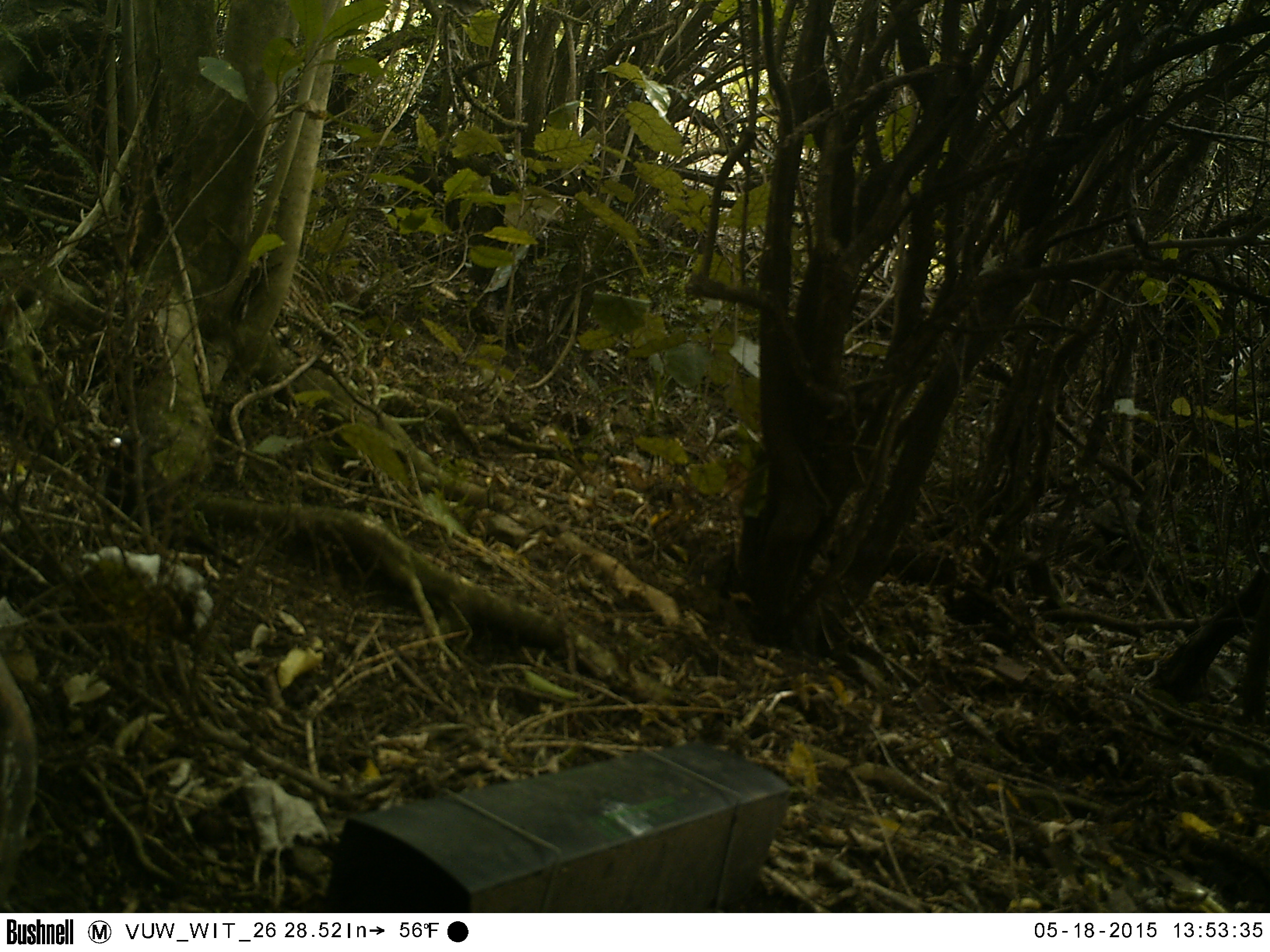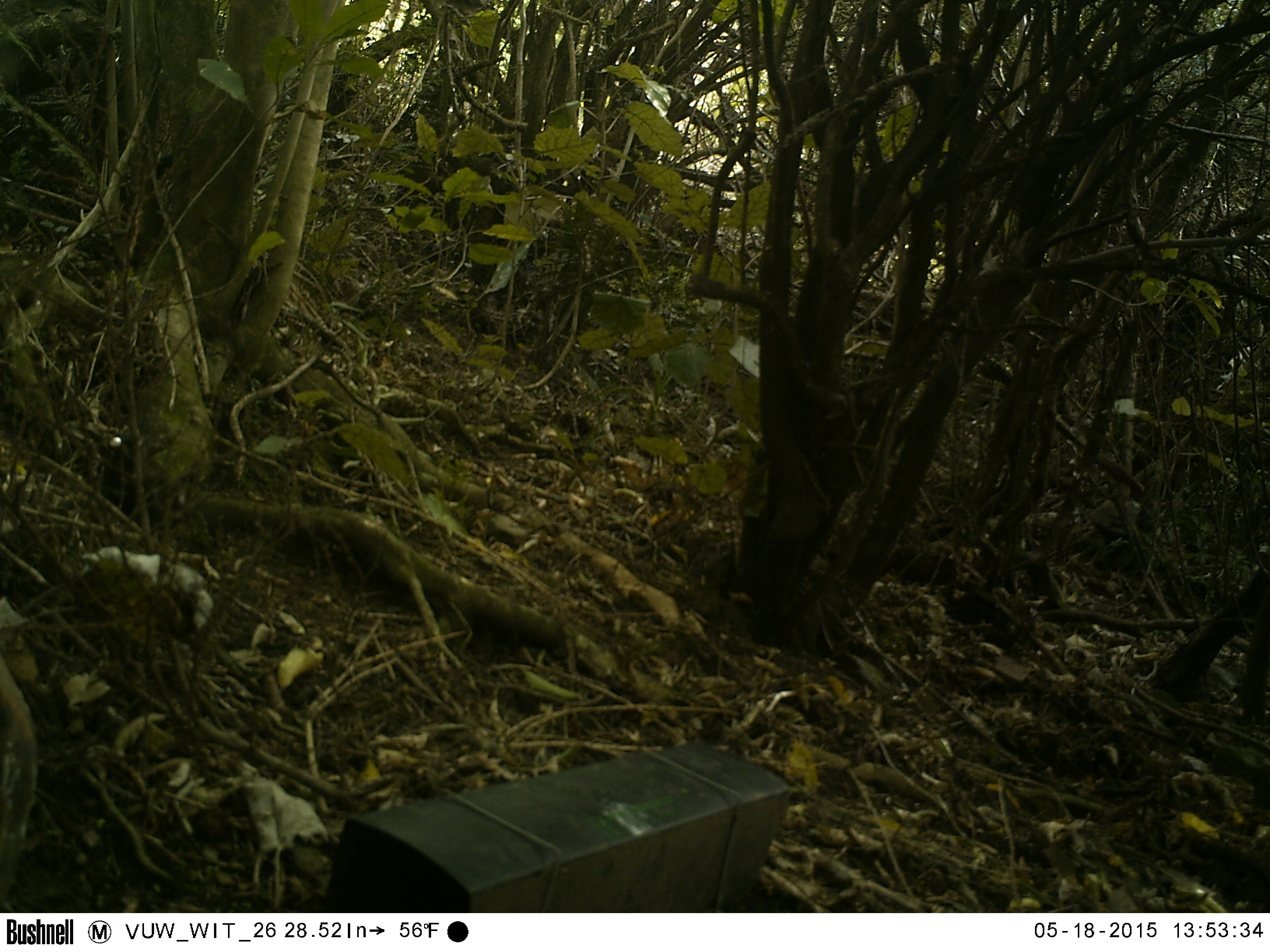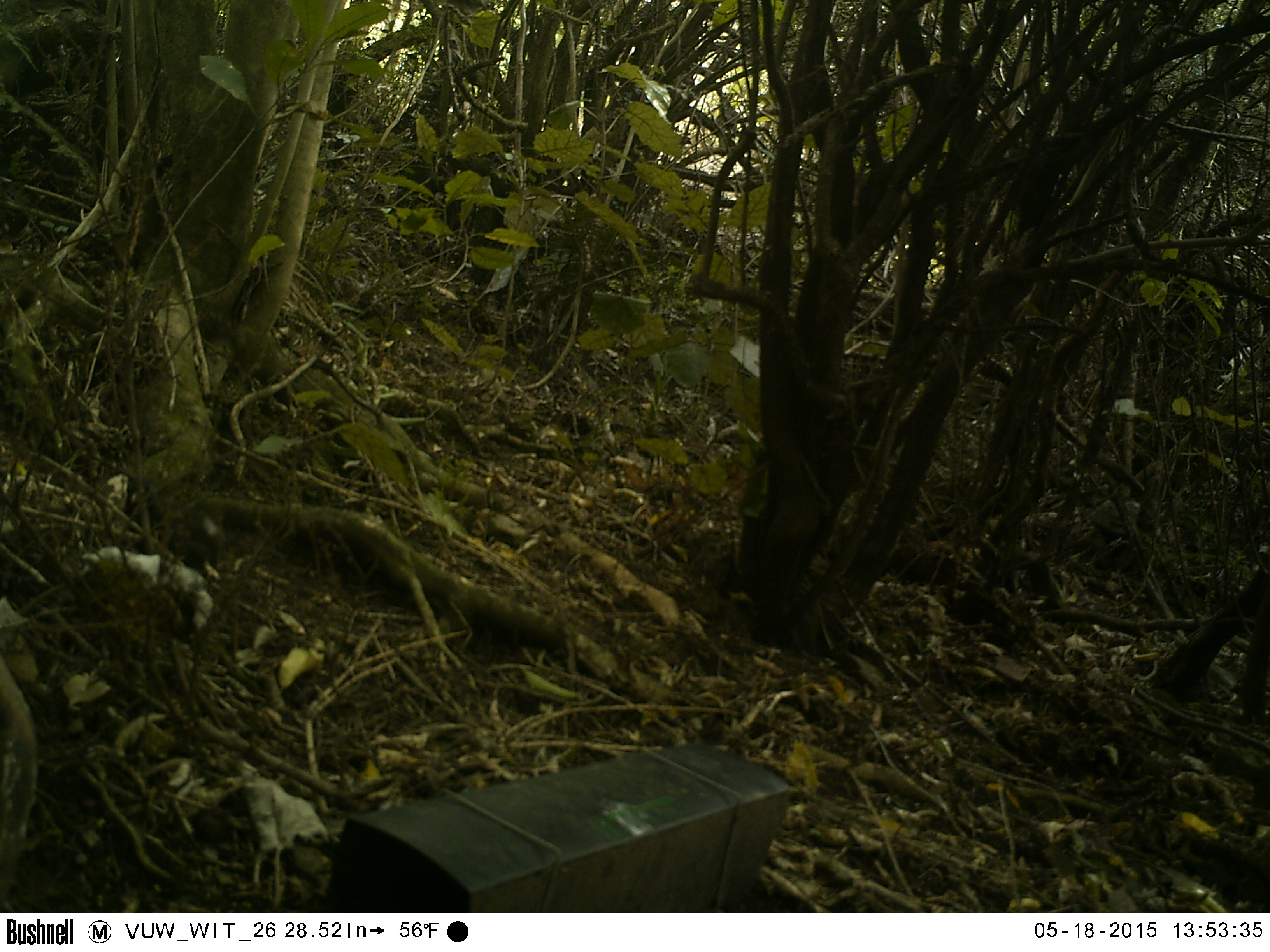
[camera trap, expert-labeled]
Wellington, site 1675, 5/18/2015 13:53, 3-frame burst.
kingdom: Animalia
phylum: Chordata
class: Aves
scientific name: Aves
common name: bird